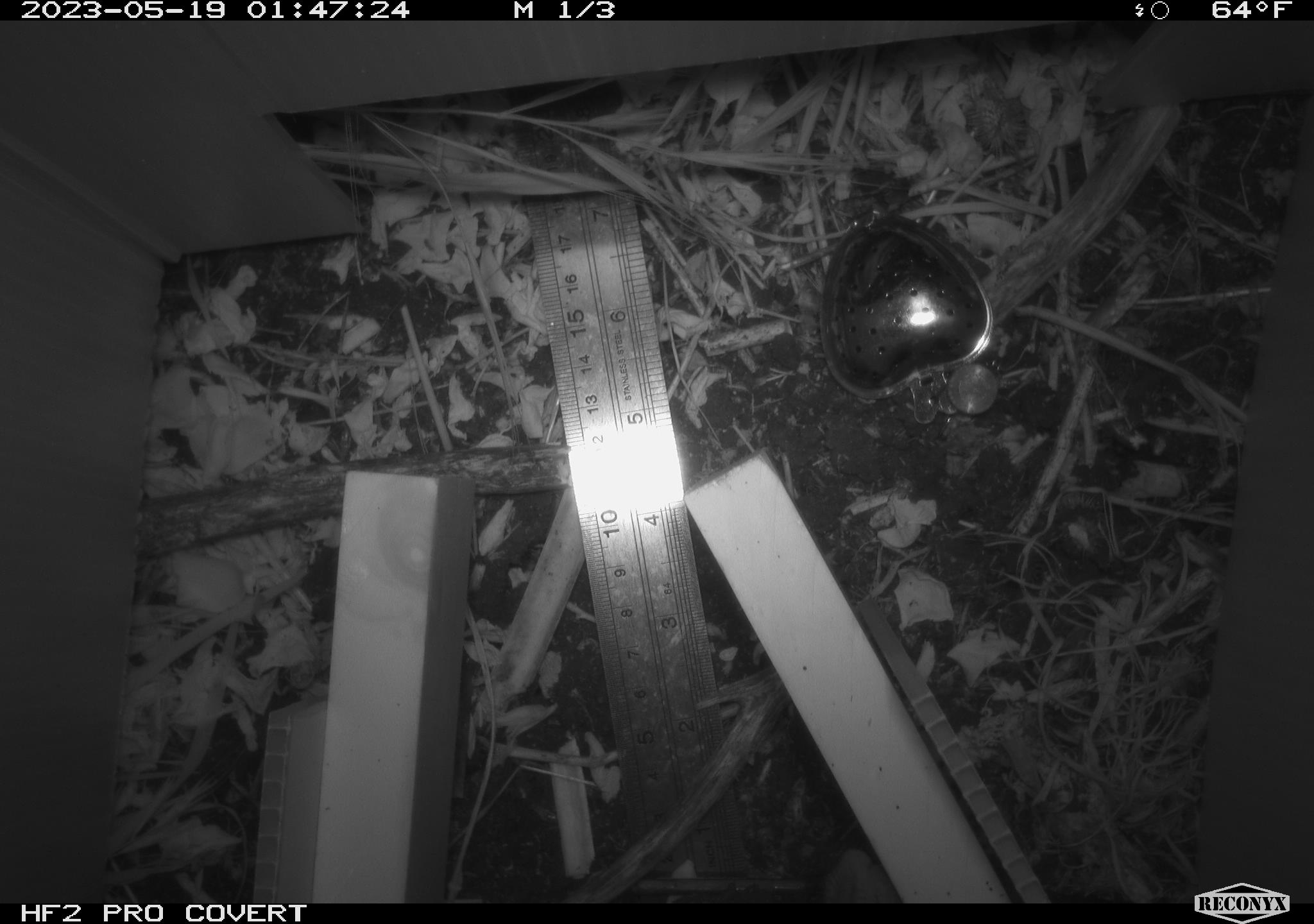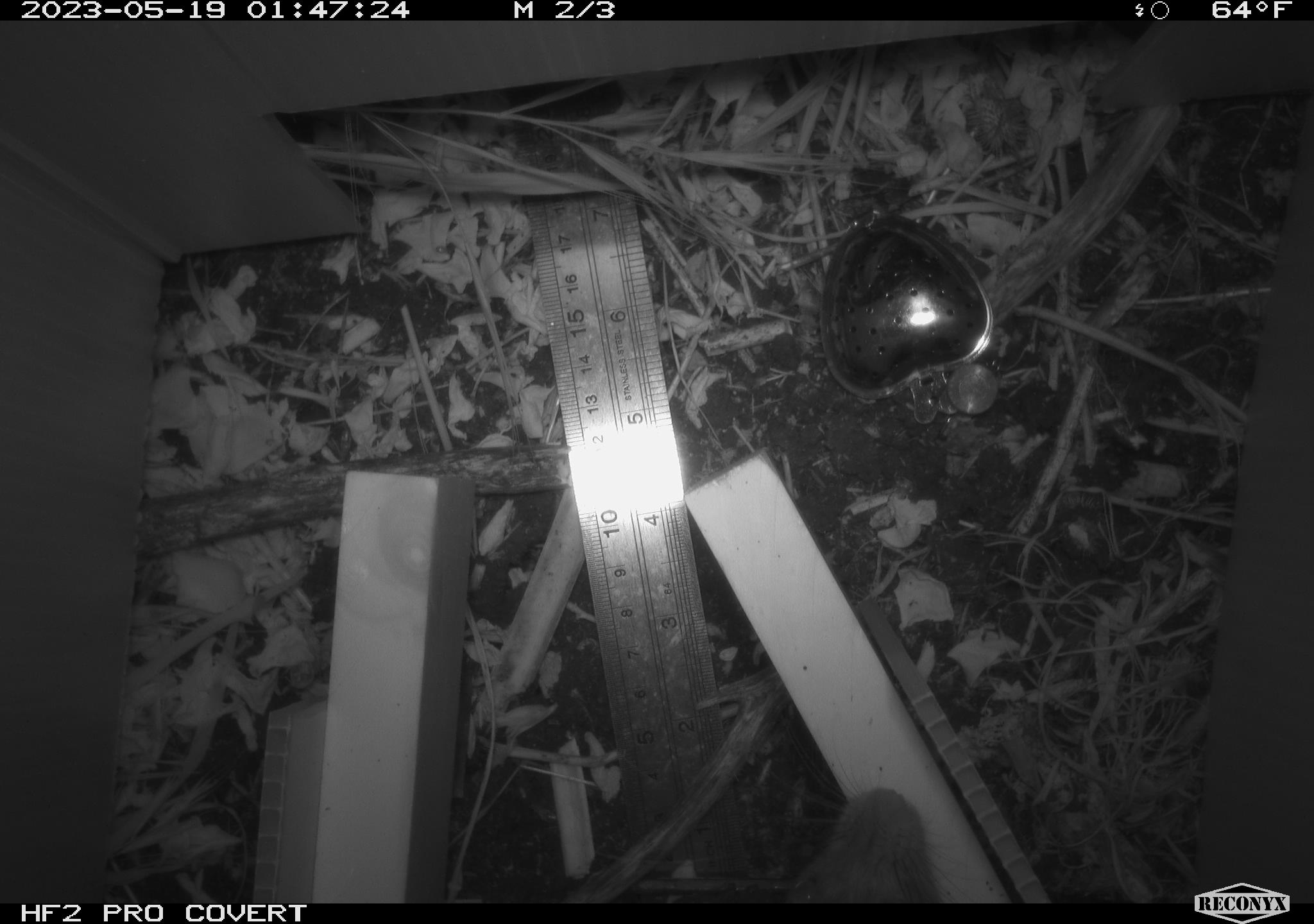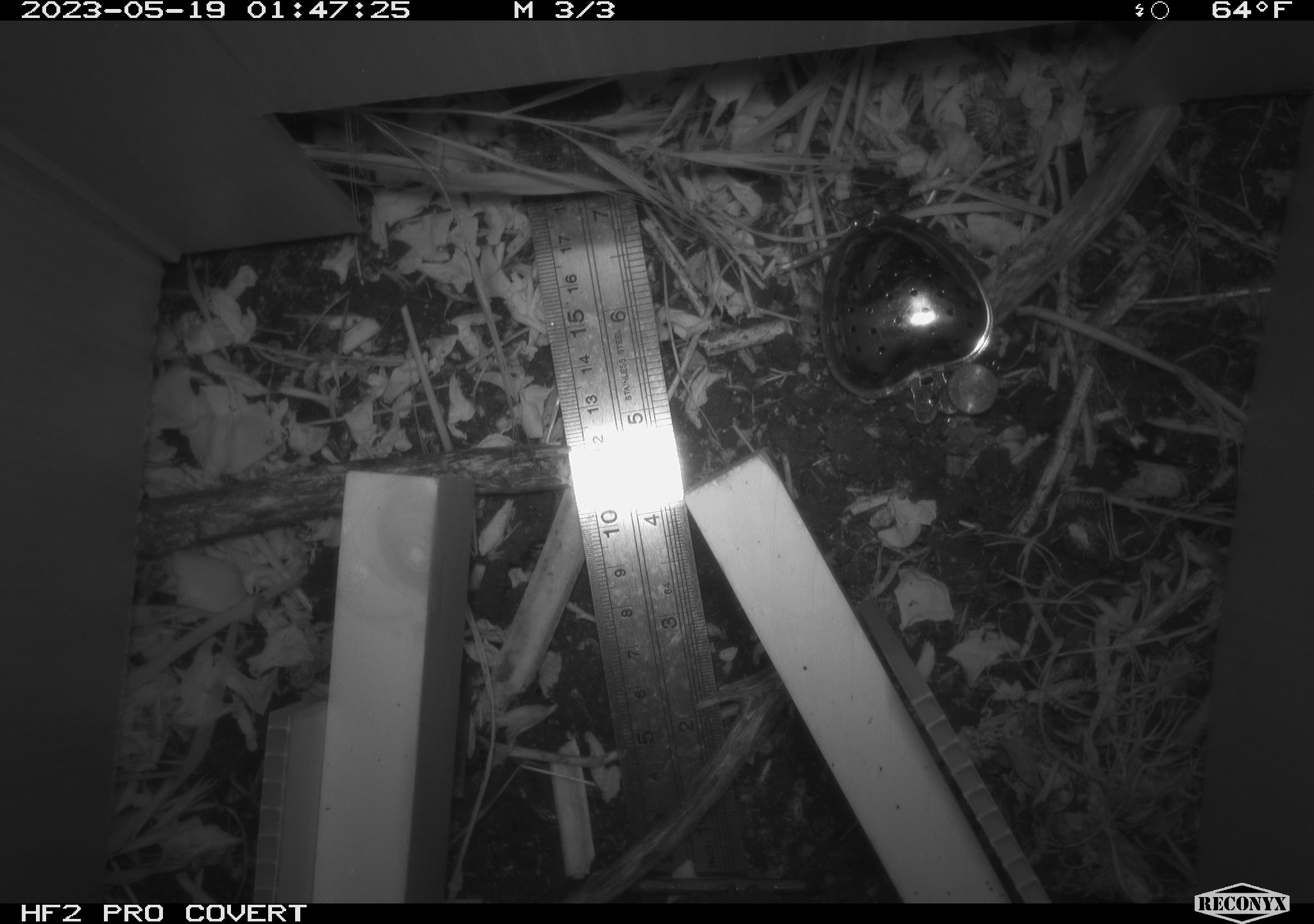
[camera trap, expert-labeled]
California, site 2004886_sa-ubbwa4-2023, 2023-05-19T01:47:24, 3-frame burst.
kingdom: Animalia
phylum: Chordata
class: Mammalia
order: Rodentia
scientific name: Rodentia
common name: mouse species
Mouse species (Rodentia).